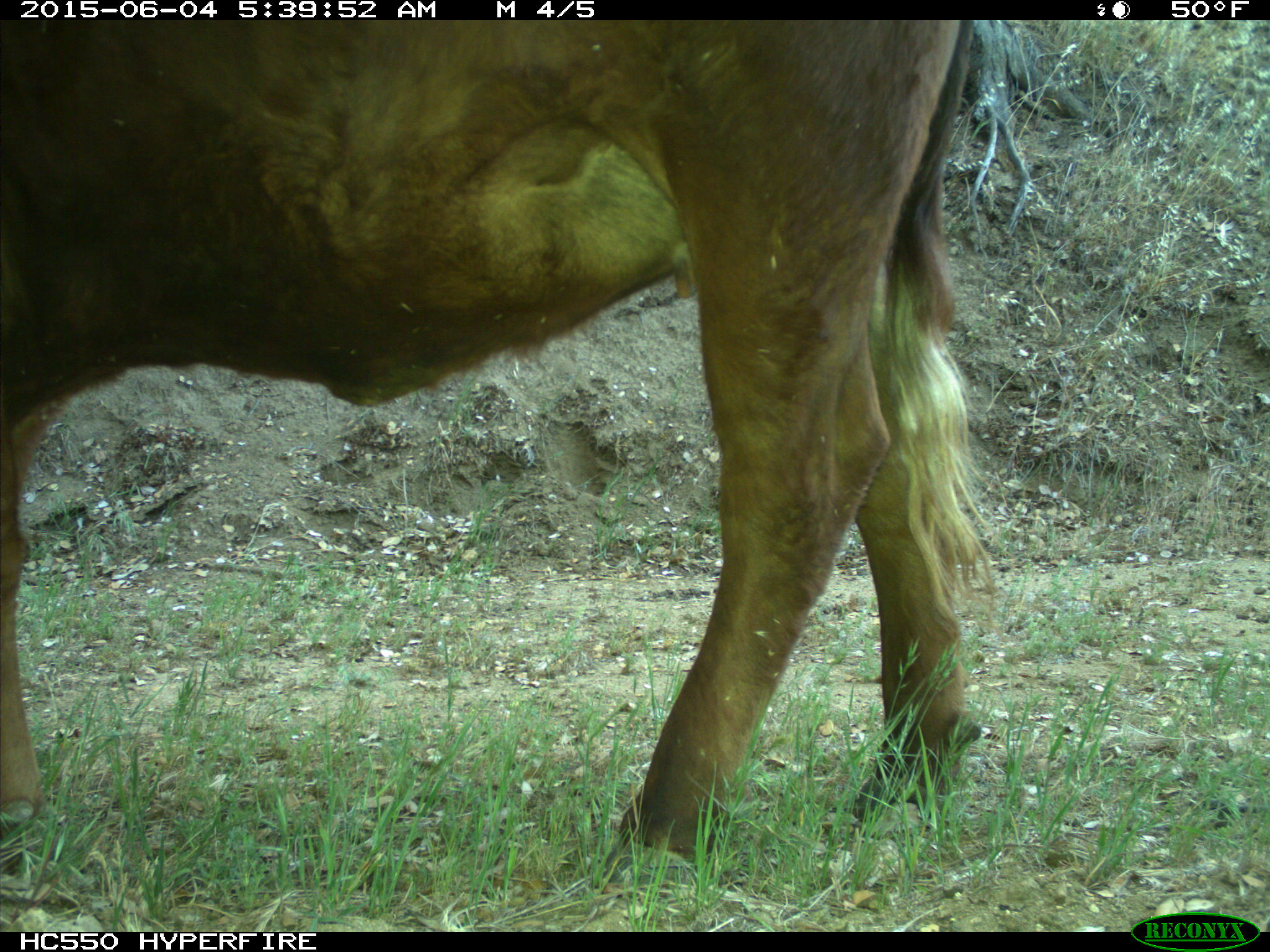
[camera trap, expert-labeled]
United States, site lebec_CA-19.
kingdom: Animalia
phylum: Chordata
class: Mammalia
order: Artiodactyla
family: Bovidae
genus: Bos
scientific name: Bos taurus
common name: domestic cow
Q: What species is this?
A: Bos taurus (domestic cow).